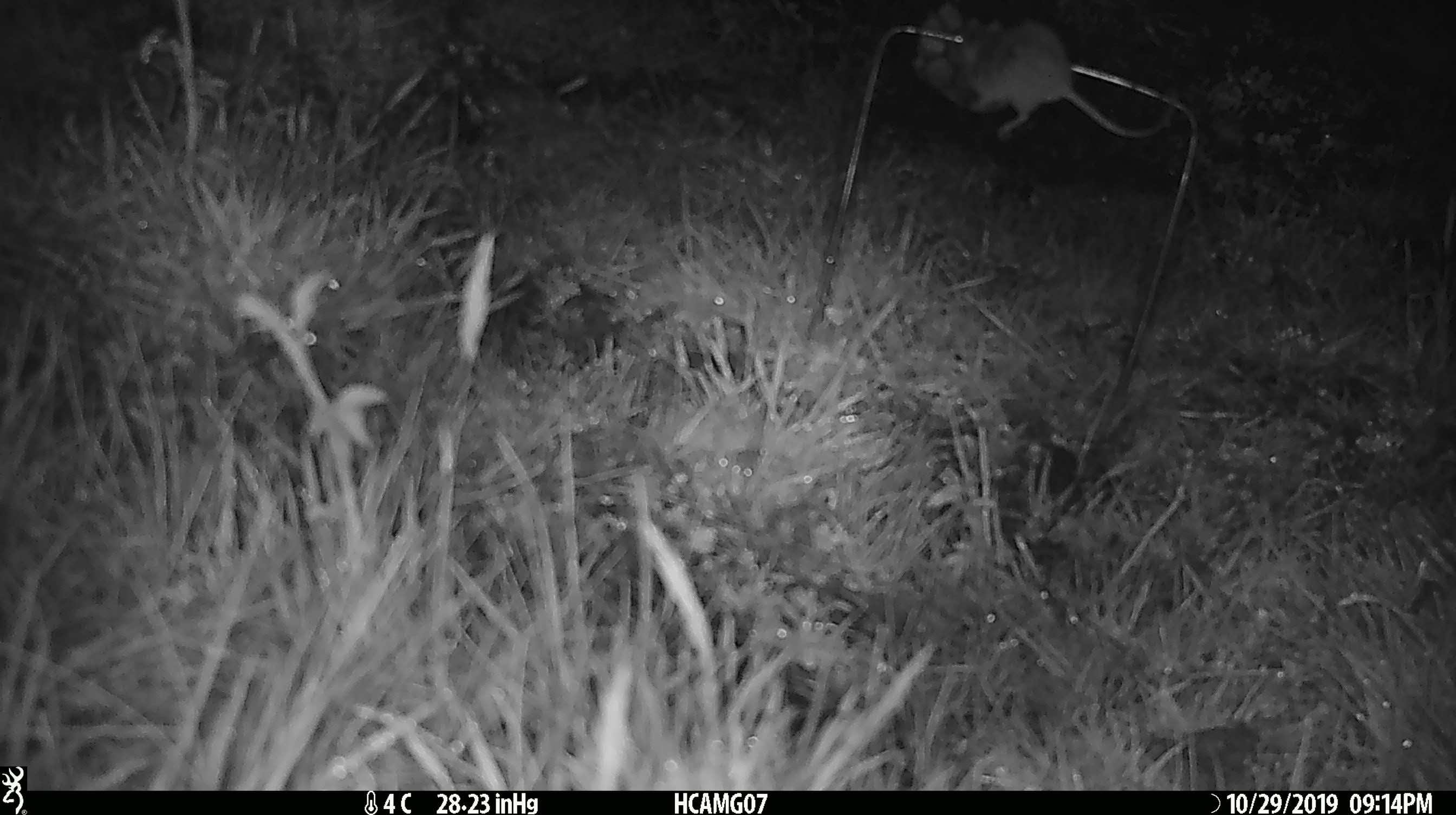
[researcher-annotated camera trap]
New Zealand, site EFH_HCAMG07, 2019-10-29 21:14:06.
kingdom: Animalia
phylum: Chordata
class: Mammalia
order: Rodentia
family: Muridae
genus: Mus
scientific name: Mus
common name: mouse